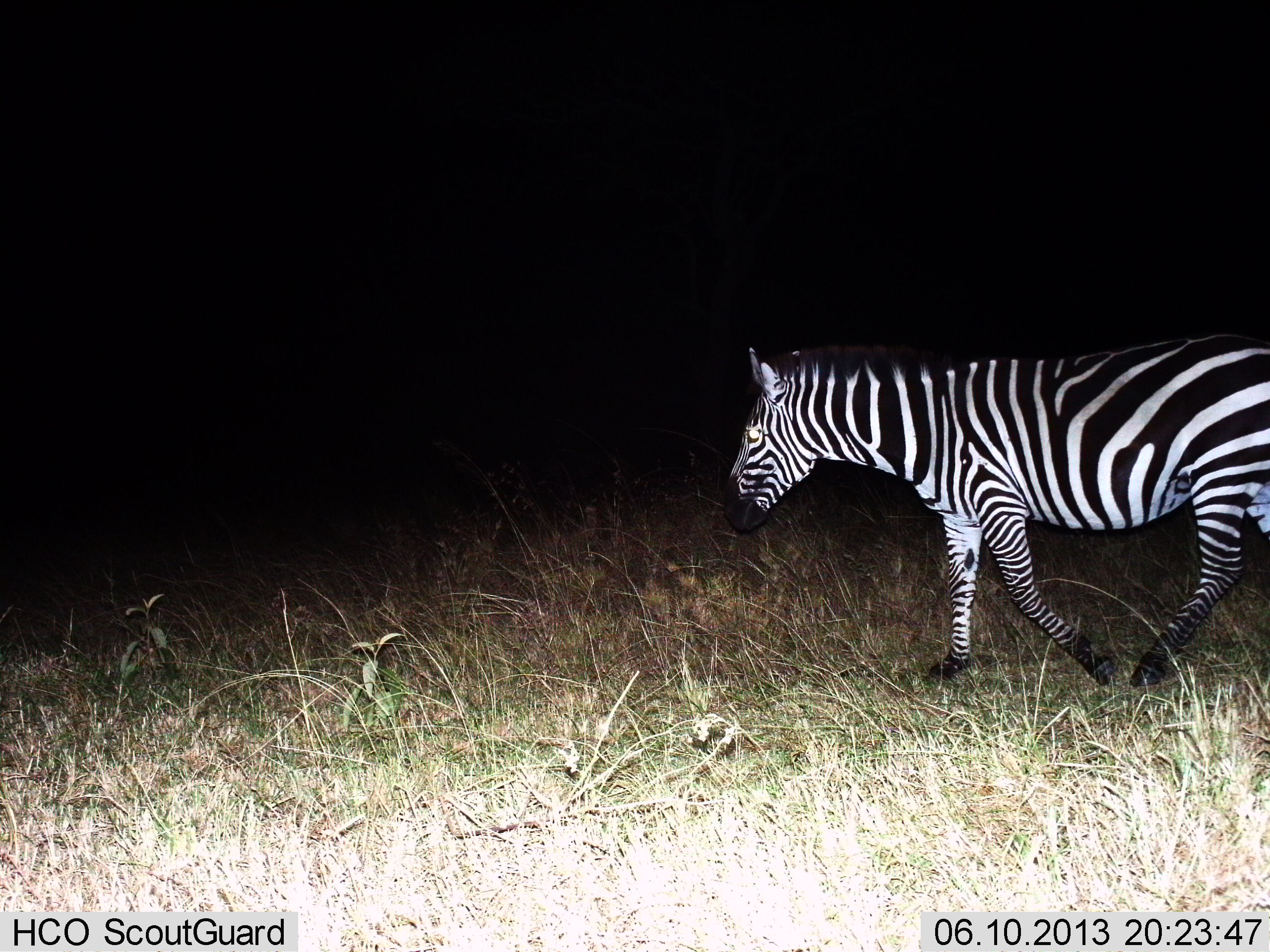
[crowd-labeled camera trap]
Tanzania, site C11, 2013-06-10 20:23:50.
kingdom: Animalia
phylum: Chordata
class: Mammalia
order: Perissodactyla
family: Equidae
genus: Equus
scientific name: Equus quagga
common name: plains zebra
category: zebra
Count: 1.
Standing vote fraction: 0%.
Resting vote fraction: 0%.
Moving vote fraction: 100%.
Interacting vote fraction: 0%.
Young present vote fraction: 0%.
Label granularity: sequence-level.